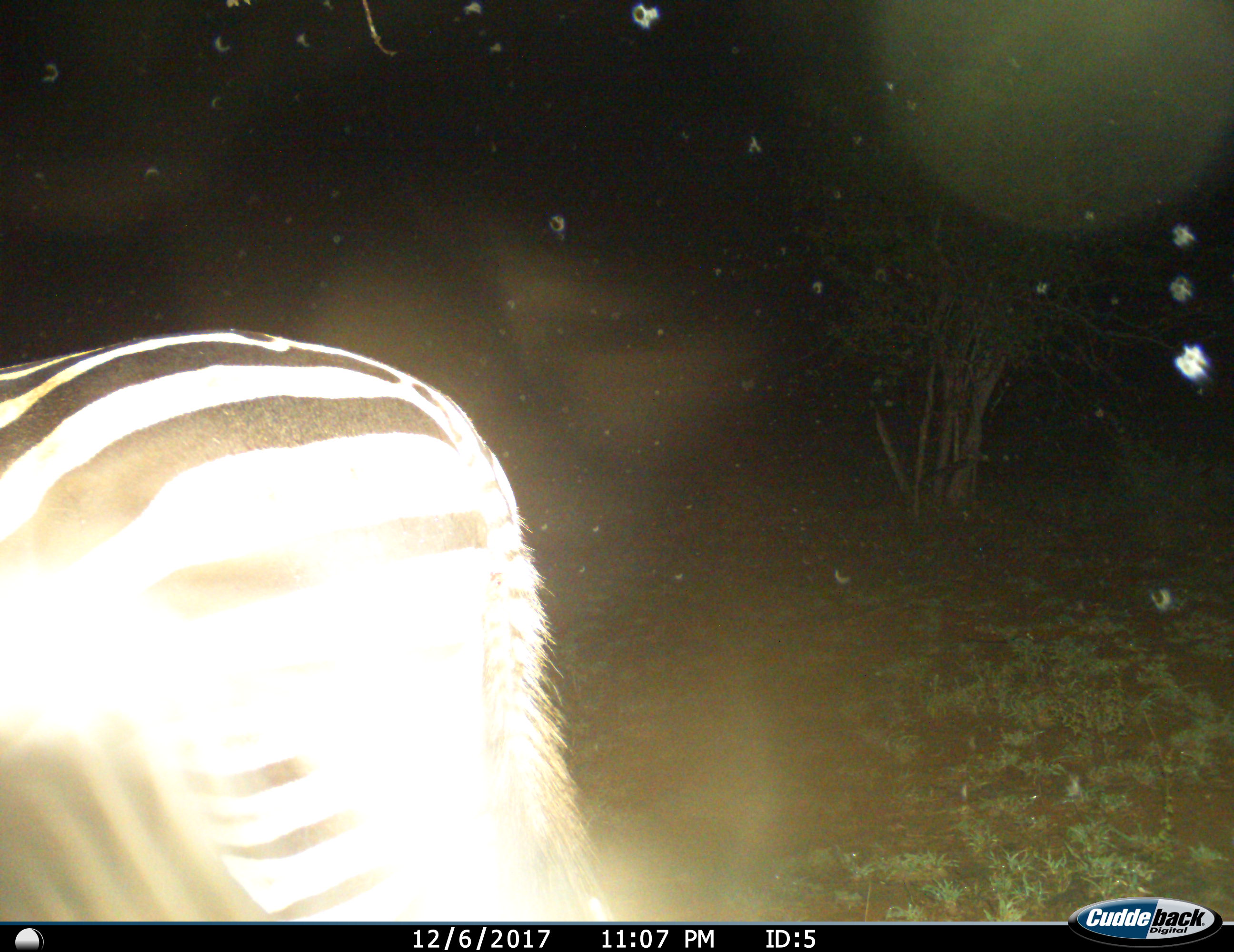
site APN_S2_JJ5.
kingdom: Animalia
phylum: Chordata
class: Mammalia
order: Perissodactyla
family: Equidae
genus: Equus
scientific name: Equus quagga burchellii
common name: burchell's zebra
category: zebraburchells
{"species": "zebraburchells (burchell's zebra) (Equus quagga burchellii)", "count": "1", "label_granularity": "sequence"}